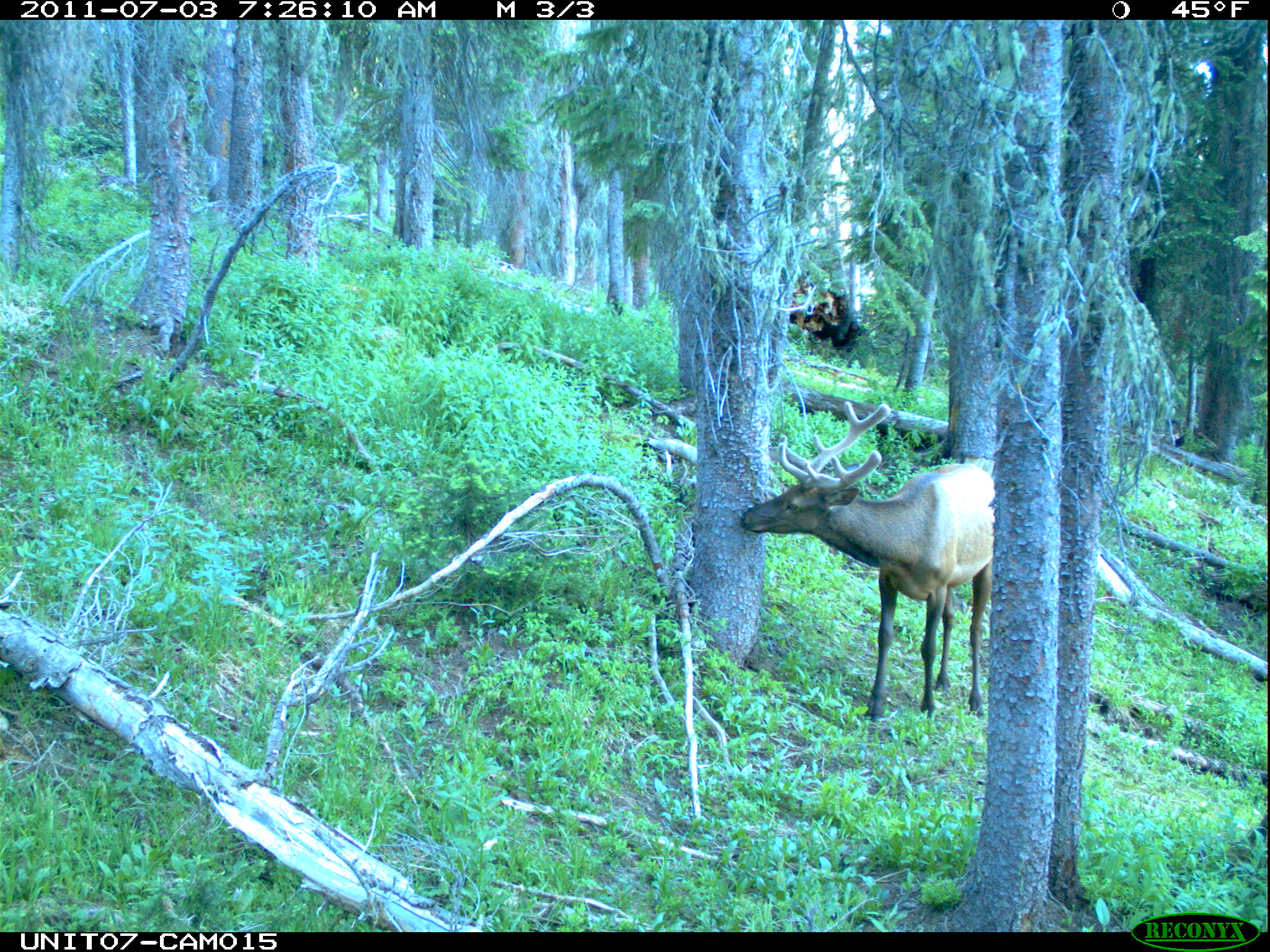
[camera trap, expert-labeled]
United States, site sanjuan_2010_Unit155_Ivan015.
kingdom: Animalia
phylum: Chordata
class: Mammalia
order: Artiodactyla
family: Cervidae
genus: Cervus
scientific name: Cervus elaphus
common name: red deer